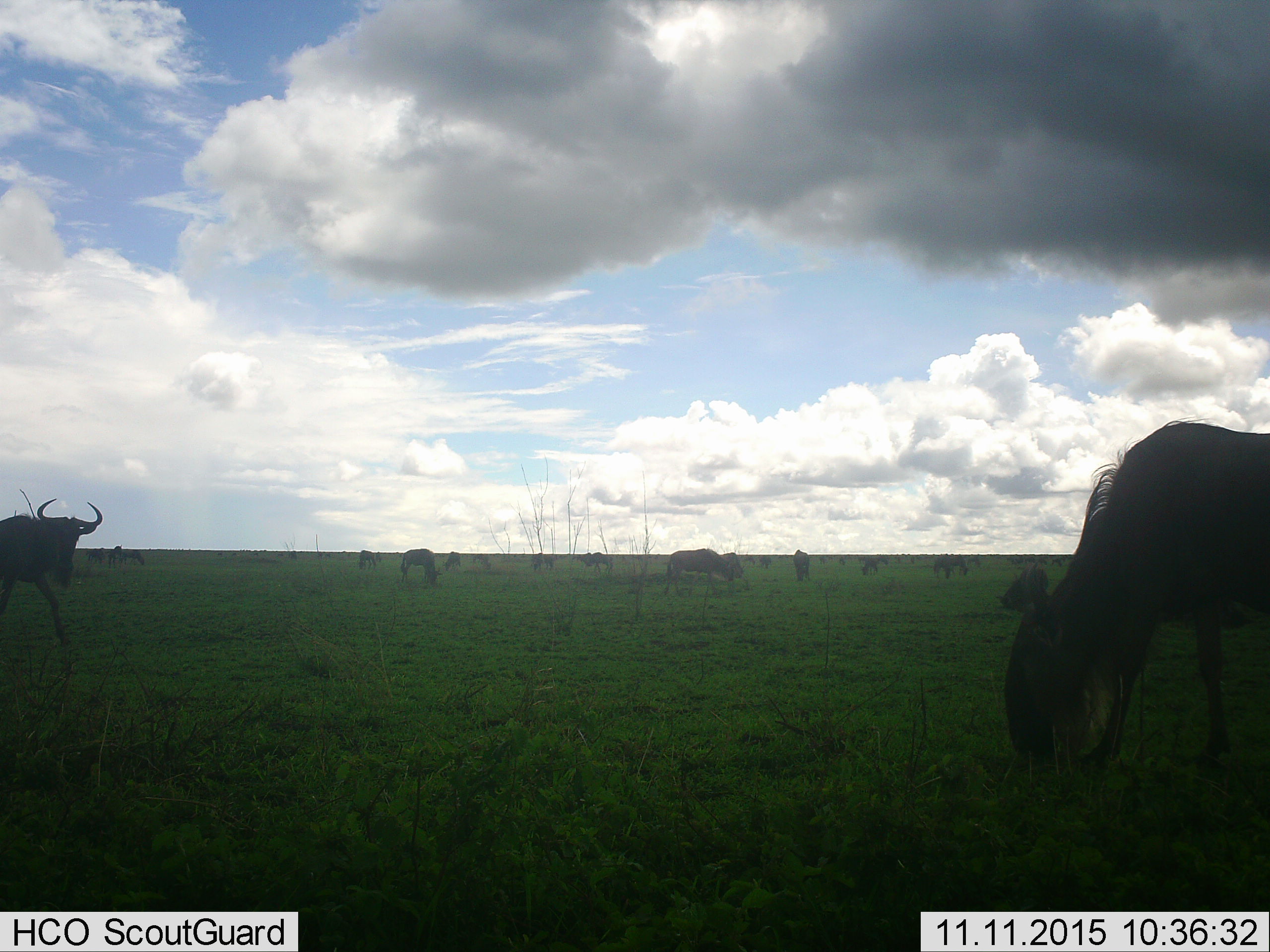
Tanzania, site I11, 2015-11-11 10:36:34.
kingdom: Animalia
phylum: Chordata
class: Mammalia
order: Artiodactyla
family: Bovidae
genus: Connochaetes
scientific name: Connochaetes taurinus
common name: blue wildebeest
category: wildebeest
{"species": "wildebeest (blue wildebeest) (Connochaetes taurinus)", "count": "11-50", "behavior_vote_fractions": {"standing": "62%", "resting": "0%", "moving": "25%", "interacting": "0%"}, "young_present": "0%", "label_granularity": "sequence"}